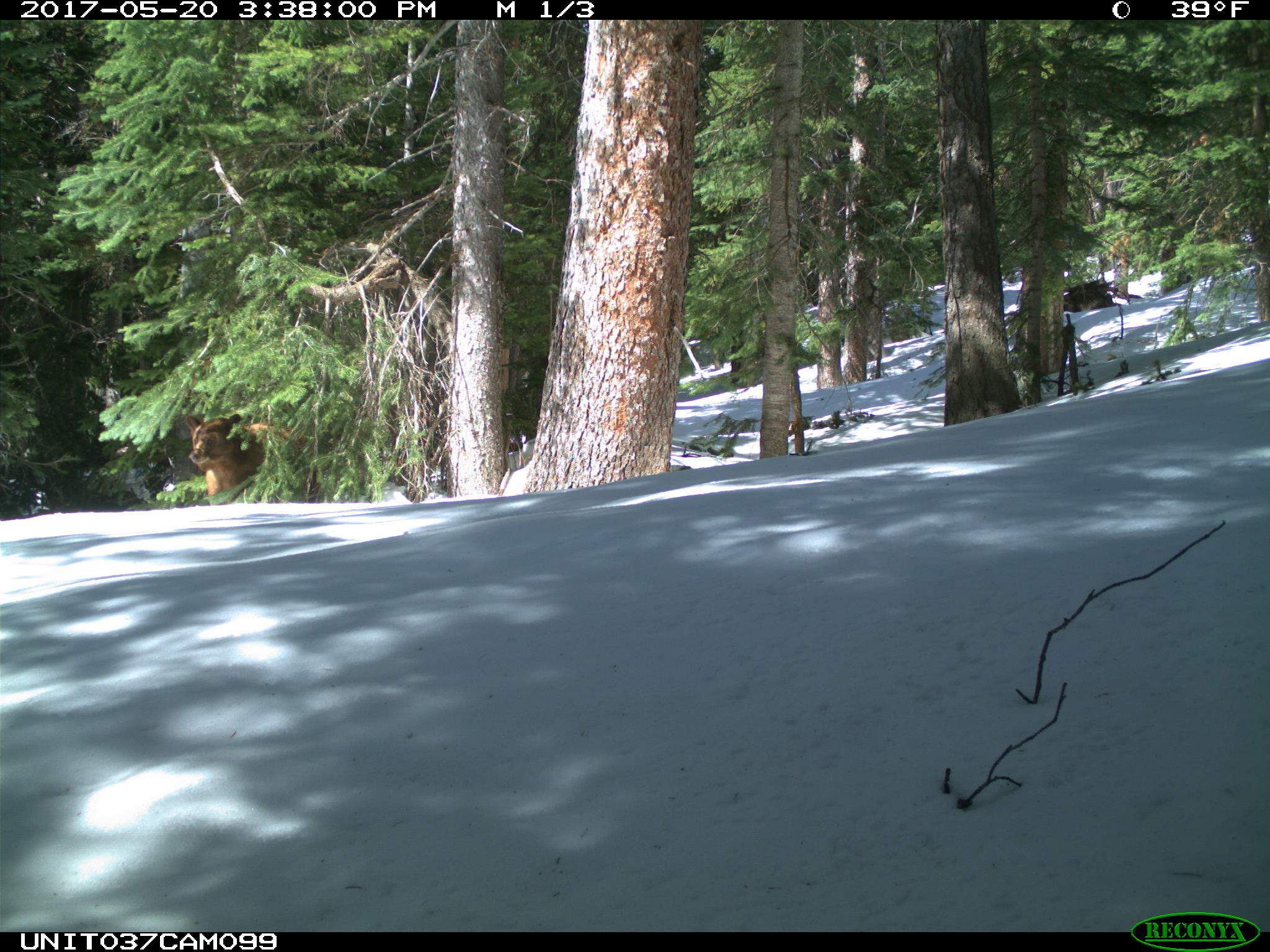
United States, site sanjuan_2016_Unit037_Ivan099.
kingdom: Animalia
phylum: Chordata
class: Mammalia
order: Carnivora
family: Ursidae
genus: Ursus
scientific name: Ursus americanus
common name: american black bear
Ursus americanus (american black bear).